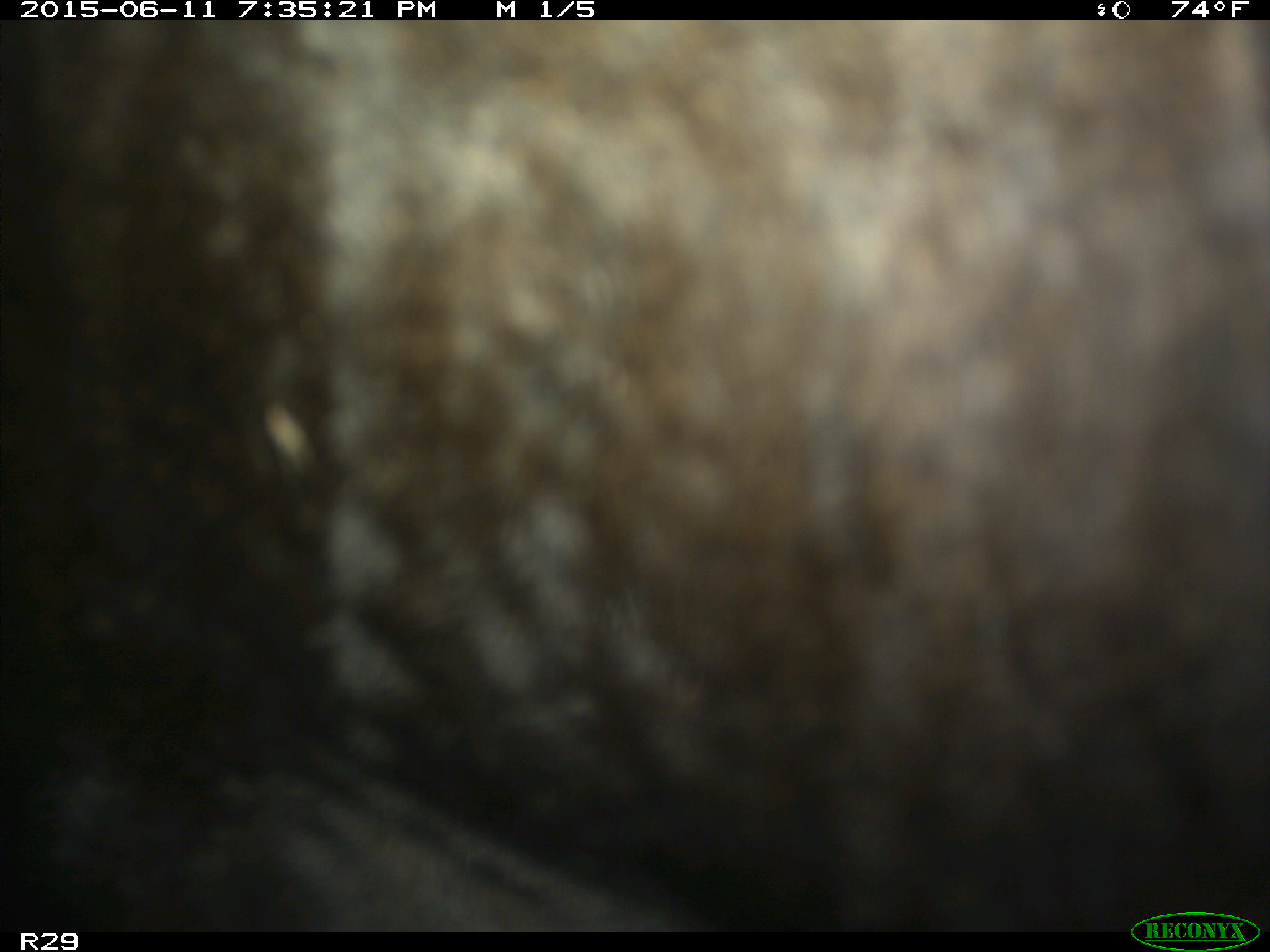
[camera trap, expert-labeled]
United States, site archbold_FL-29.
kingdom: Animalia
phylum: Chordata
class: Mammalia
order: Artiodactyla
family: Bovidae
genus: Bos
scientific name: Bos taurus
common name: domestic cow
Bos taurus (domestic cow).